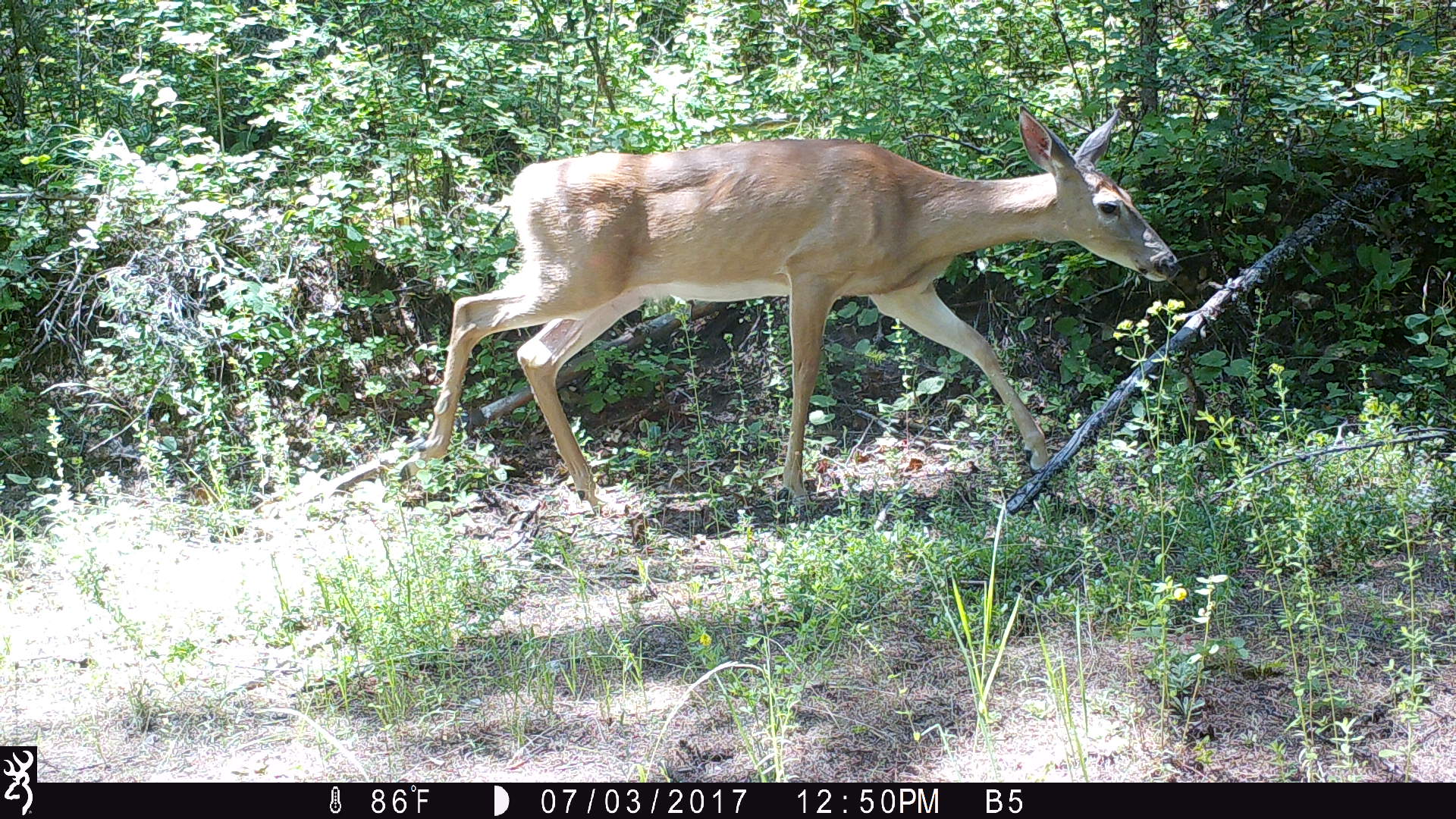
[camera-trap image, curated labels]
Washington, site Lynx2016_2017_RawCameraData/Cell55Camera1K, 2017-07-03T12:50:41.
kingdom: Animalia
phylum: Chordata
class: Mammalia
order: Artiodactyla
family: Cervidae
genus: Odocoileus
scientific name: Odocoileus virginianus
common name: white-tailed deer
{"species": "Odocoileus virginianus (white-tailed deer)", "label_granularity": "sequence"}